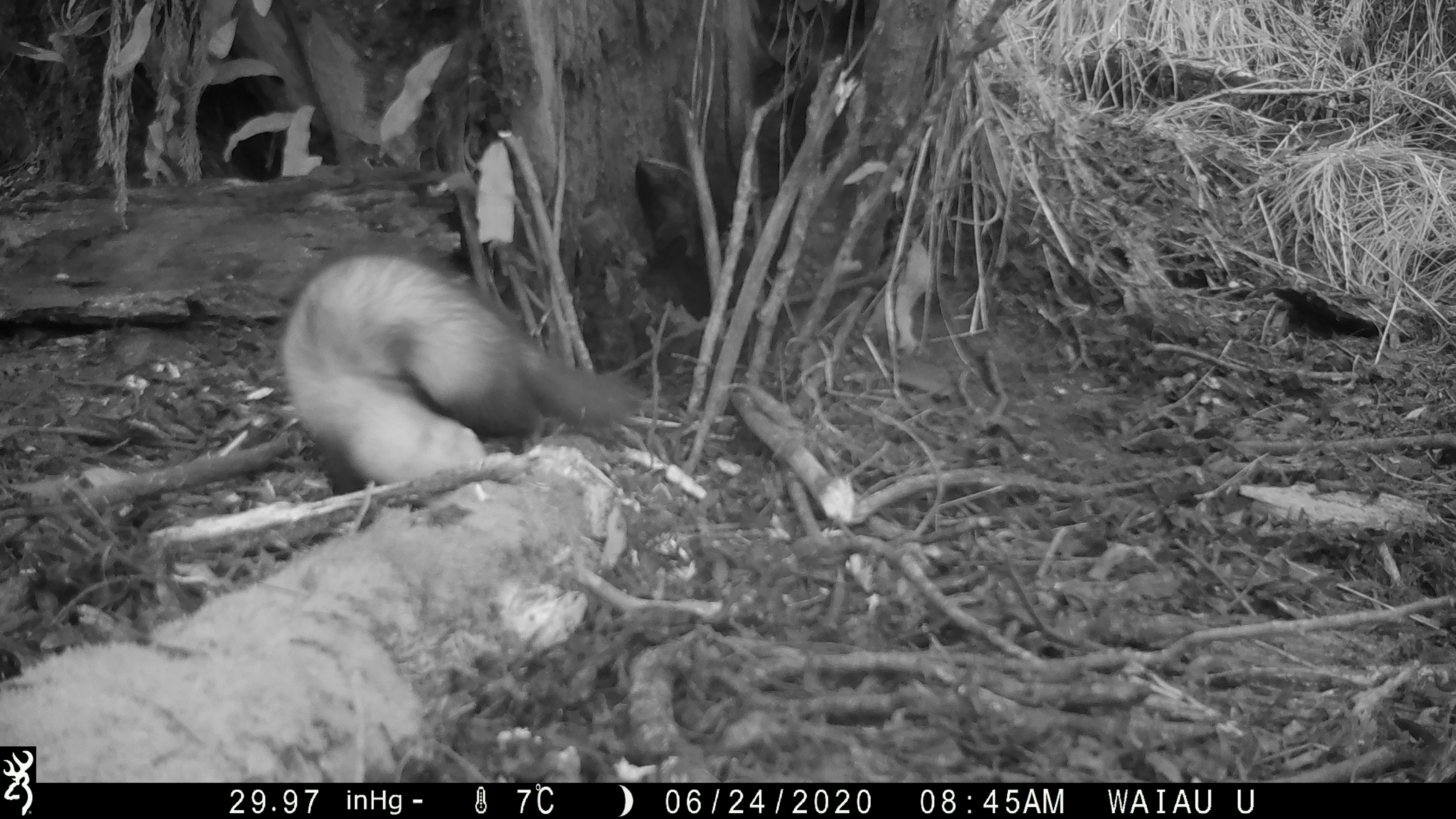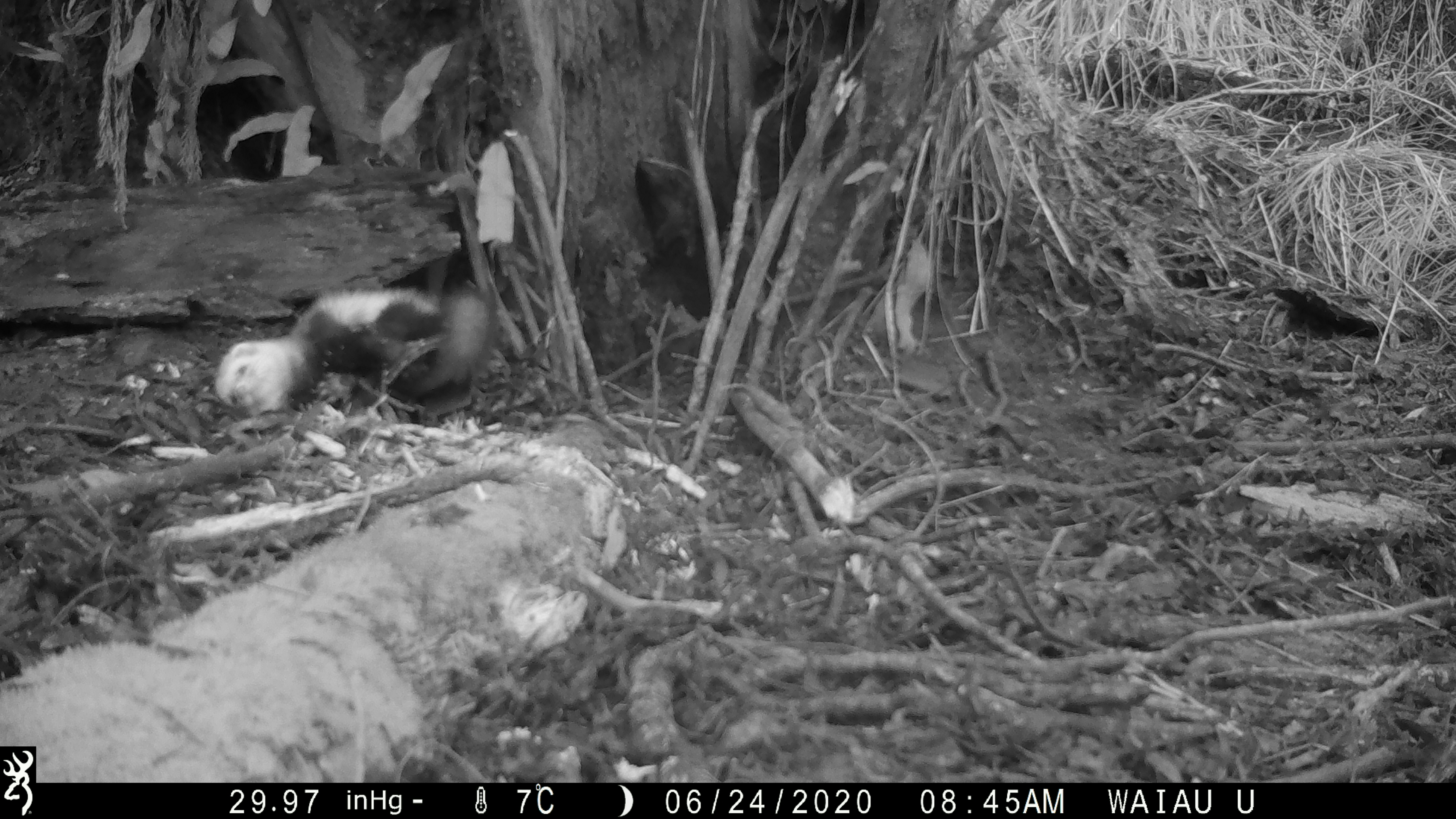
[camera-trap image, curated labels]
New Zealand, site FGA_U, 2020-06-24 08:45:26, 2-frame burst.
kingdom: Animalia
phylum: Chordata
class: Mammalia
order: Carnivora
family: Mustelidae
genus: Mustela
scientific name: Mustela furo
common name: ferret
Ferret (Mustela furo).